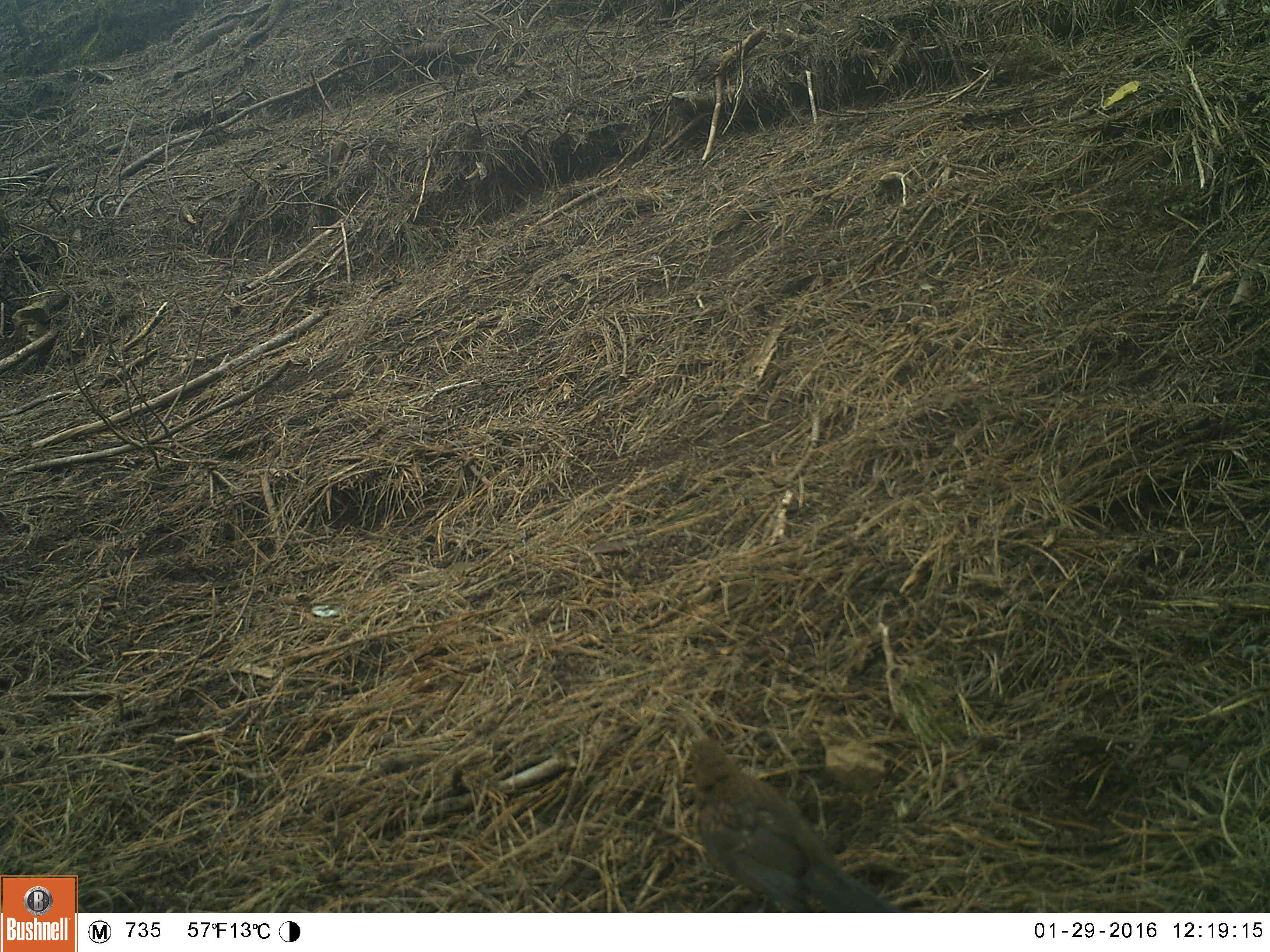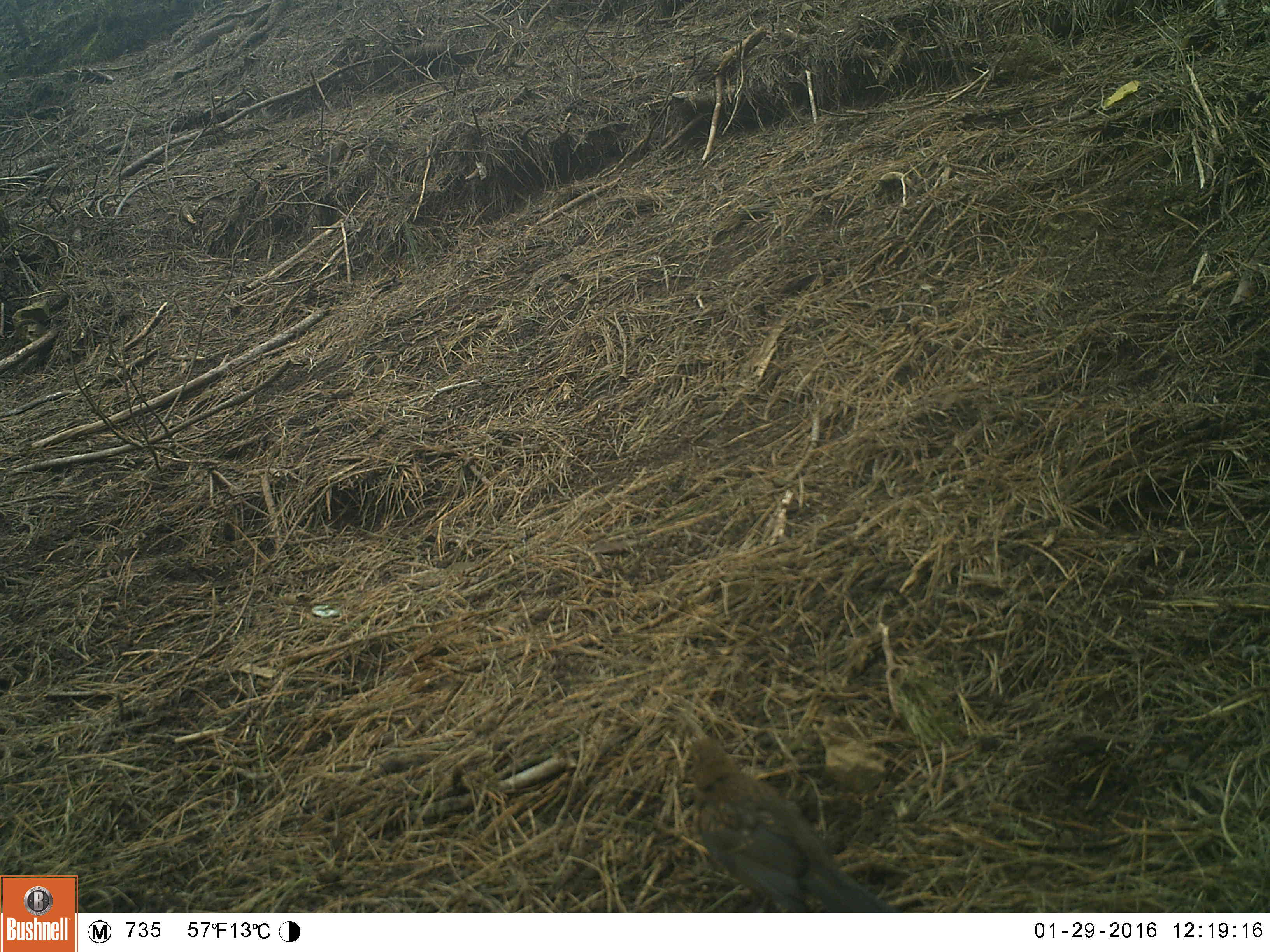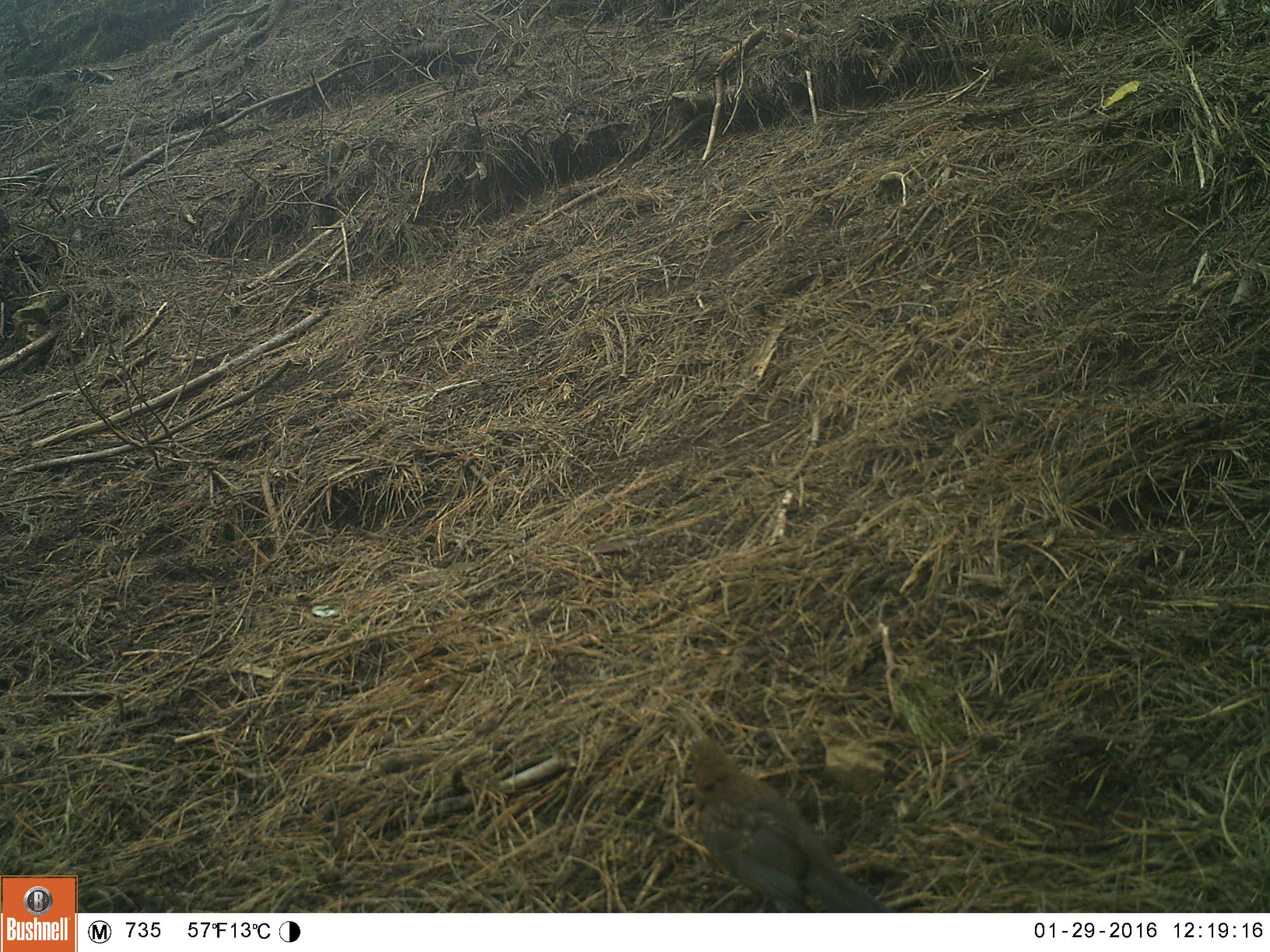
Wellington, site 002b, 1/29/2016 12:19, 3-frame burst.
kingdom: Animalia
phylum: Chordata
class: Aves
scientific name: Aves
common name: bird